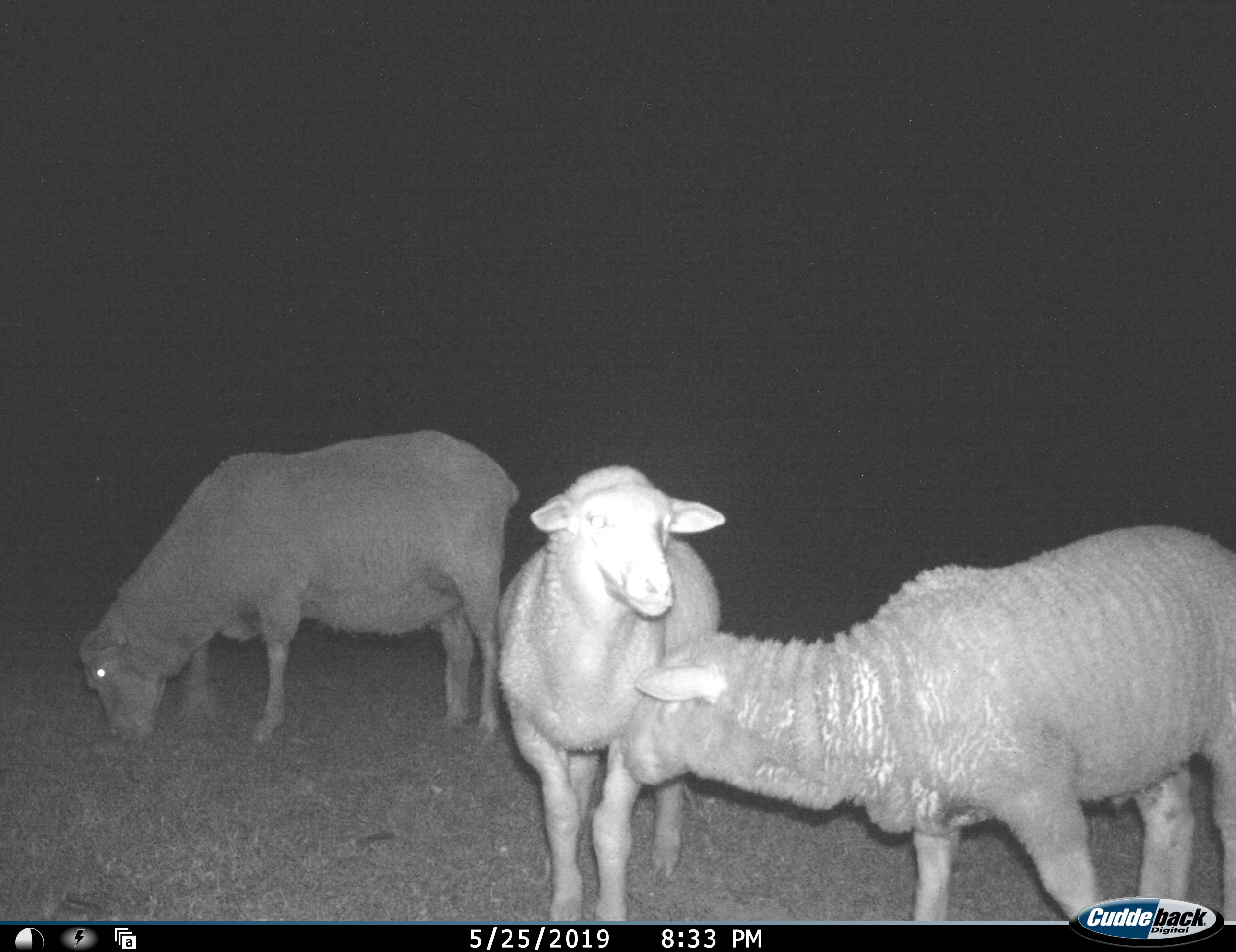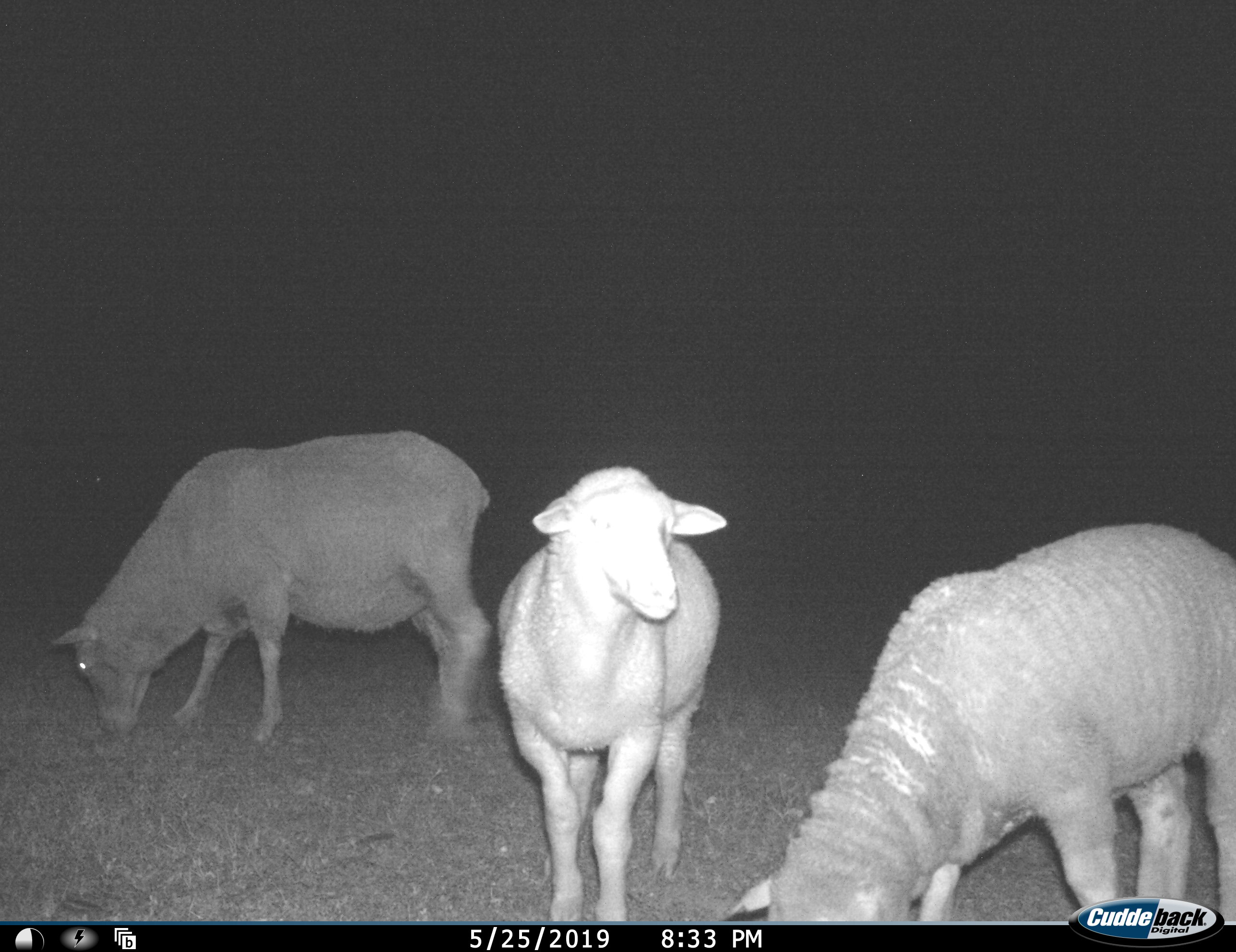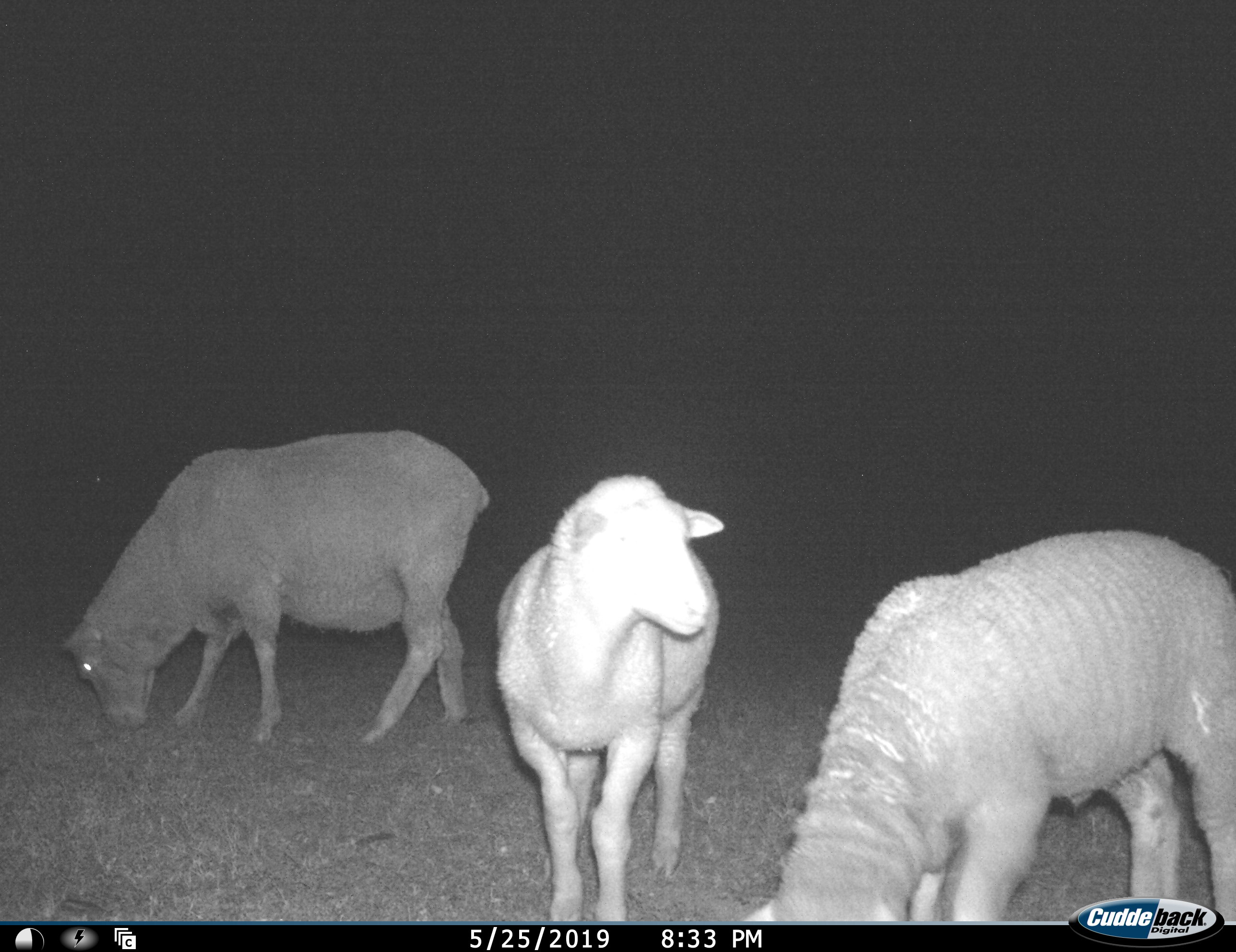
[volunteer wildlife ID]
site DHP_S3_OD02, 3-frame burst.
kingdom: Animalia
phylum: Chordata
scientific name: Vertebrata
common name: domestic animal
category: domesticanimal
Domesticanimal (domestic animal) (Vertebrata), count 3. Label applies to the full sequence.